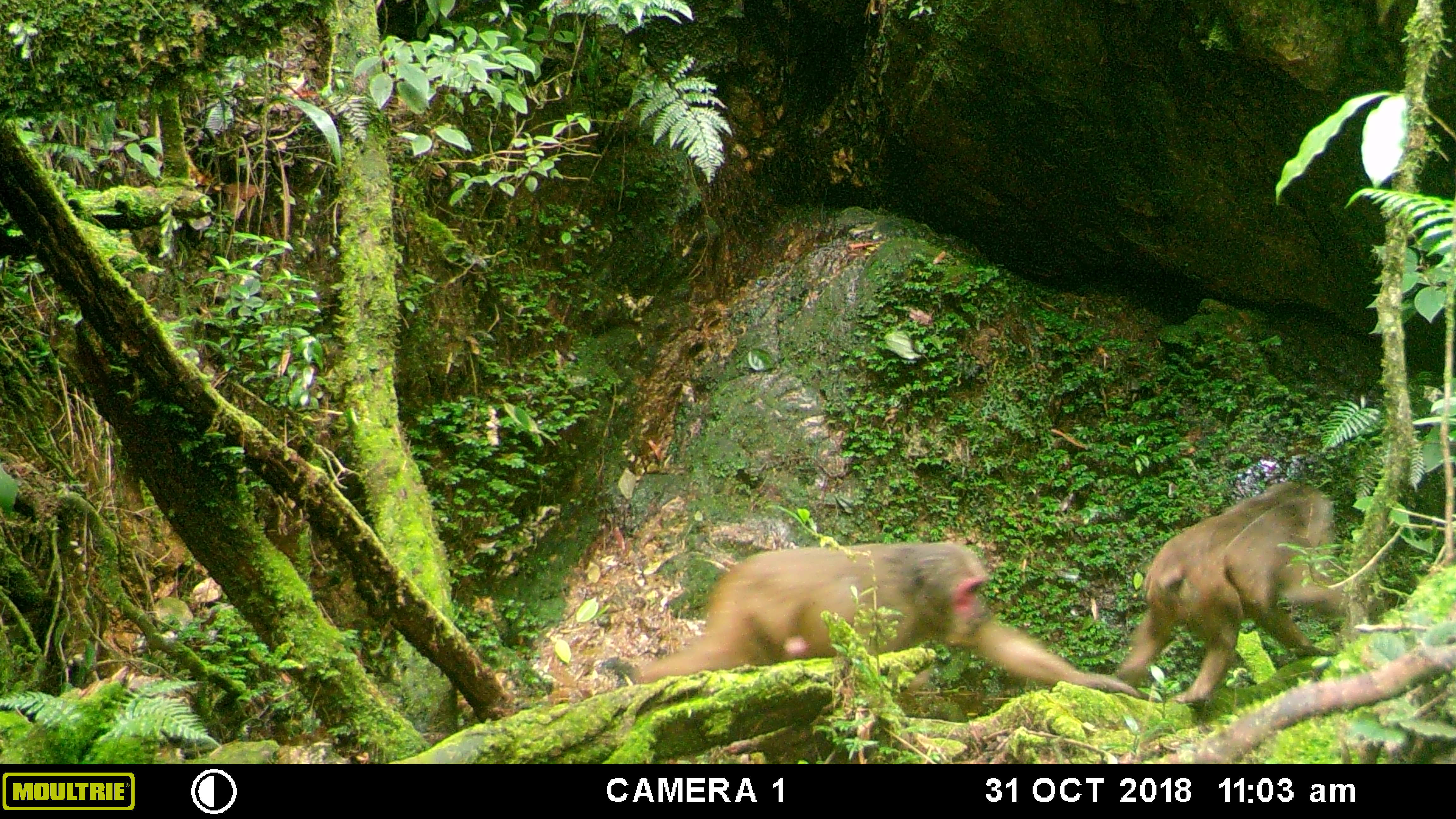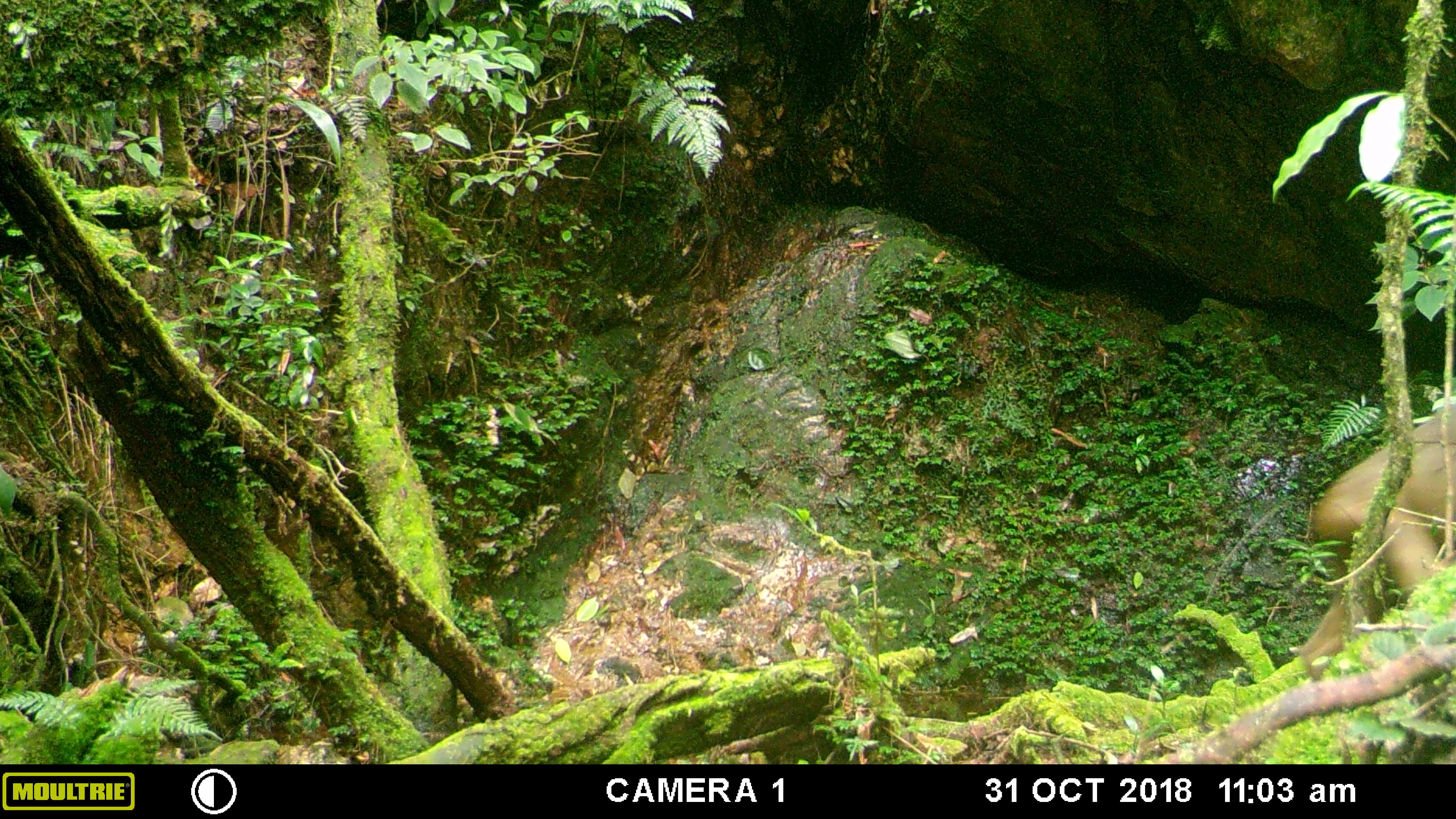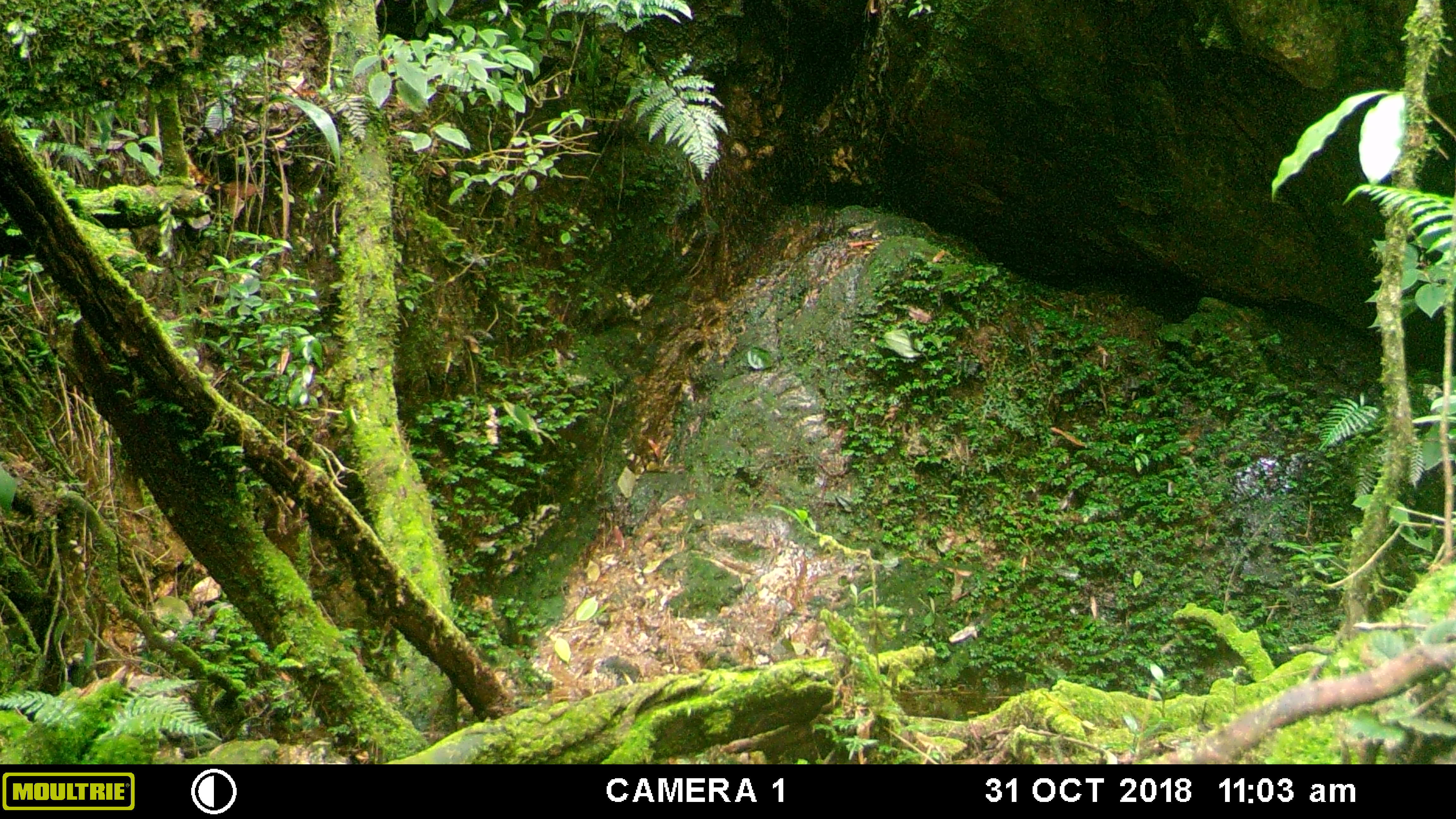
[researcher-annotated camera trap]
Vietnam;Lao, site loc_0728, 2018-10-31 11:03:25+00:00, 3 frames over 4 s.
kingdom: Animalia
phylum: Chordata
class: Mammalia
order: Primates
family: Cercopithecidae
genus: Macaca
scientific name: Macaca arctoides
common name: stump-tailed macaque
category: stump tailed macaque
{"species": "stump tailed macaque (stump-tailed macaque) (Macaca arctoides)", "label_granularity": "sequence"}